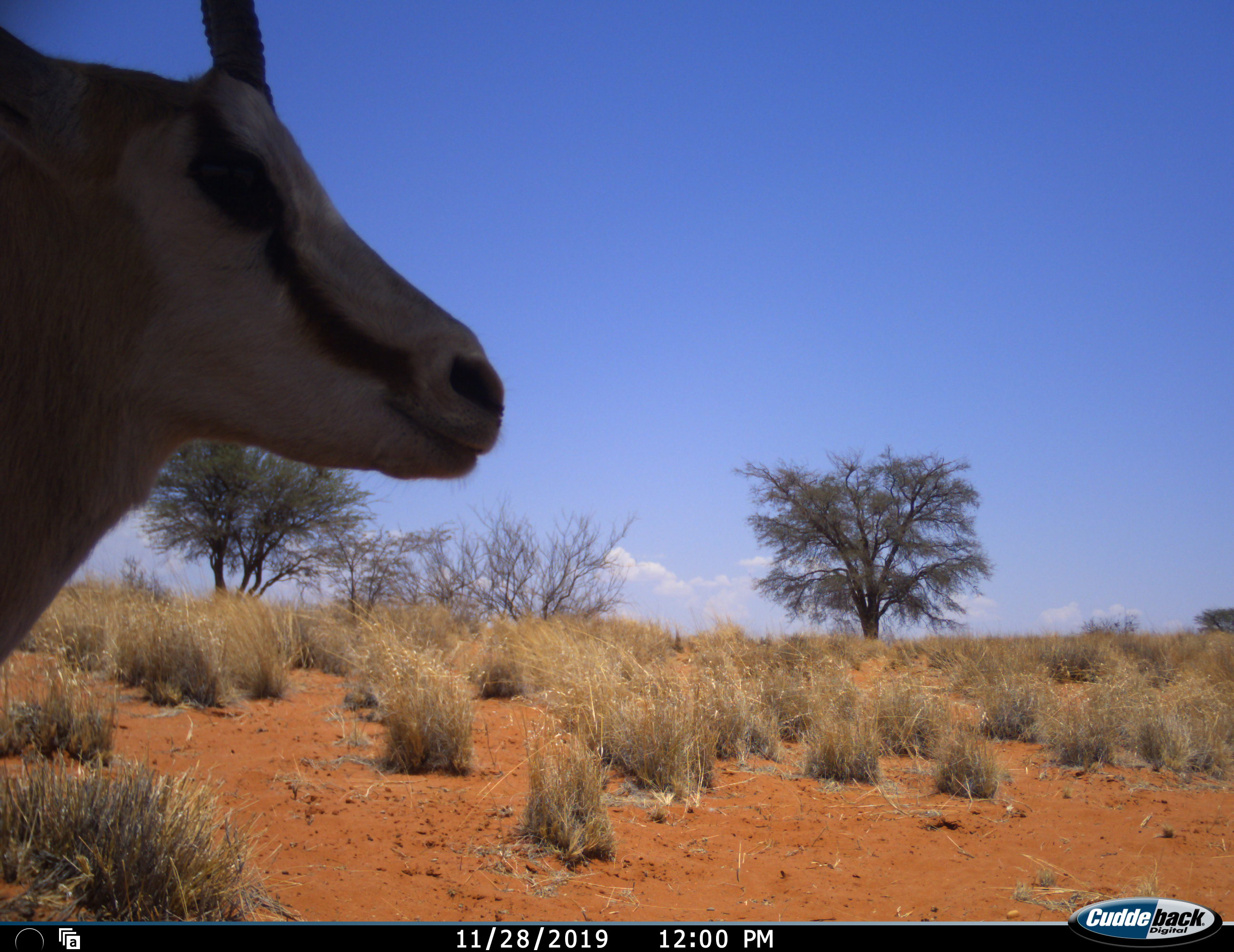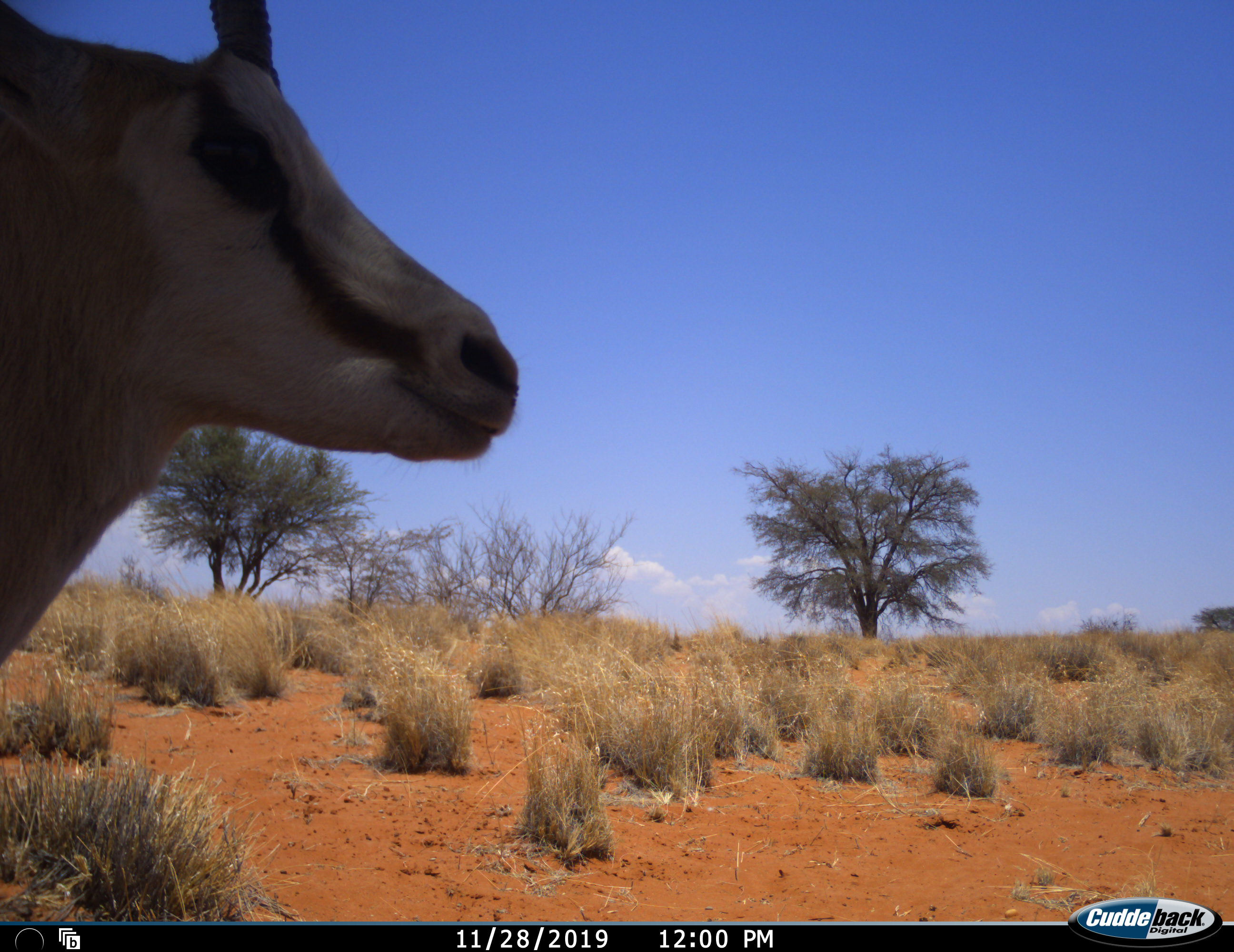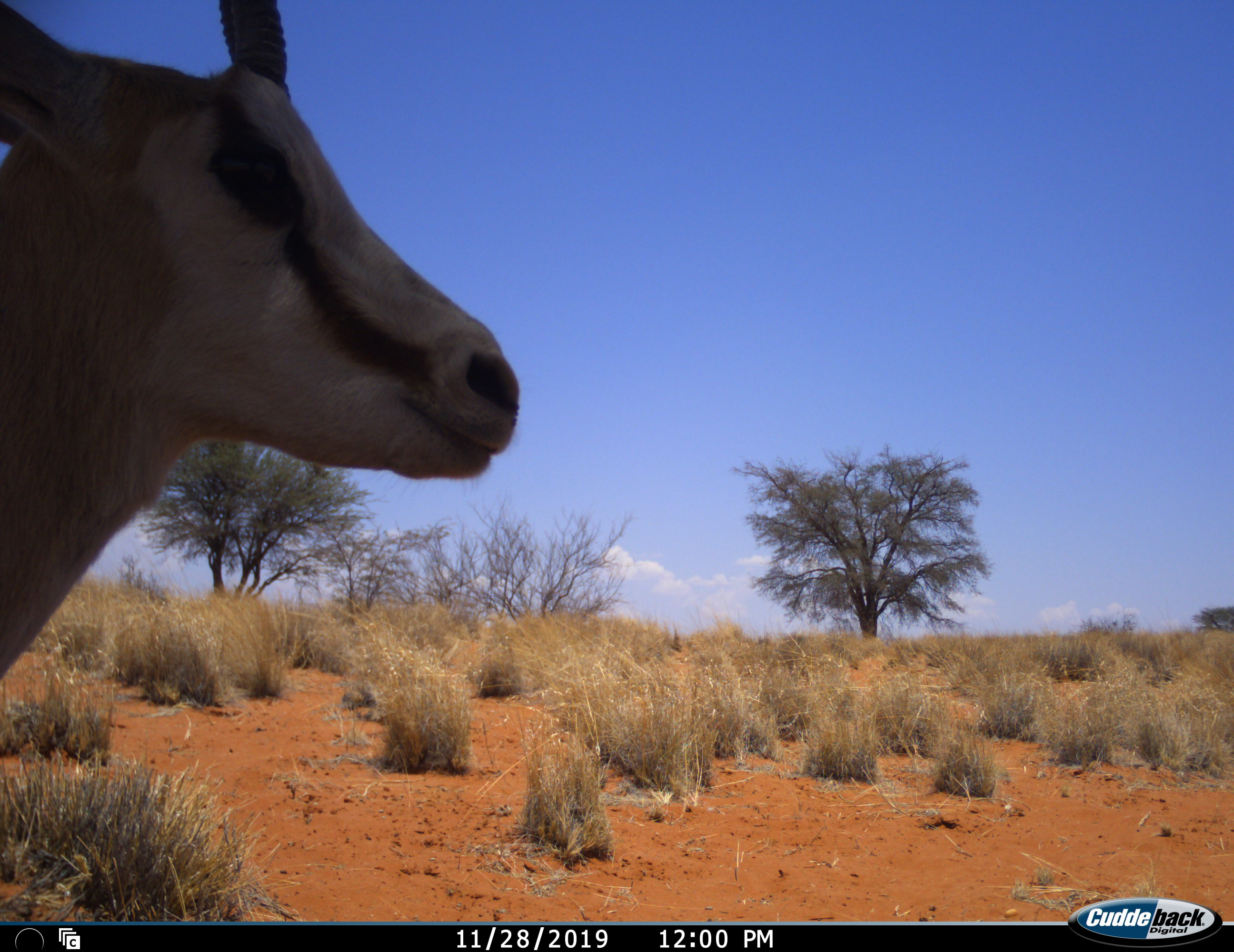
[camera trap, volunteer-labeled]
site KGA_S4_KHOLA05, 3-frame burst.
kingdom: Animalia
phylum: Chordata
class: Mammalia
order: Artiodactyla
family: Bovidae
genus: Antidorcas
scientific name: Antidorcas marsupialis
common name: springbok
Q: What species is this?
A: Springbok (Antidorcas marsupialis).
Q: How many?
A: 1.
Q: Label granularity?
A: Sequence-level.